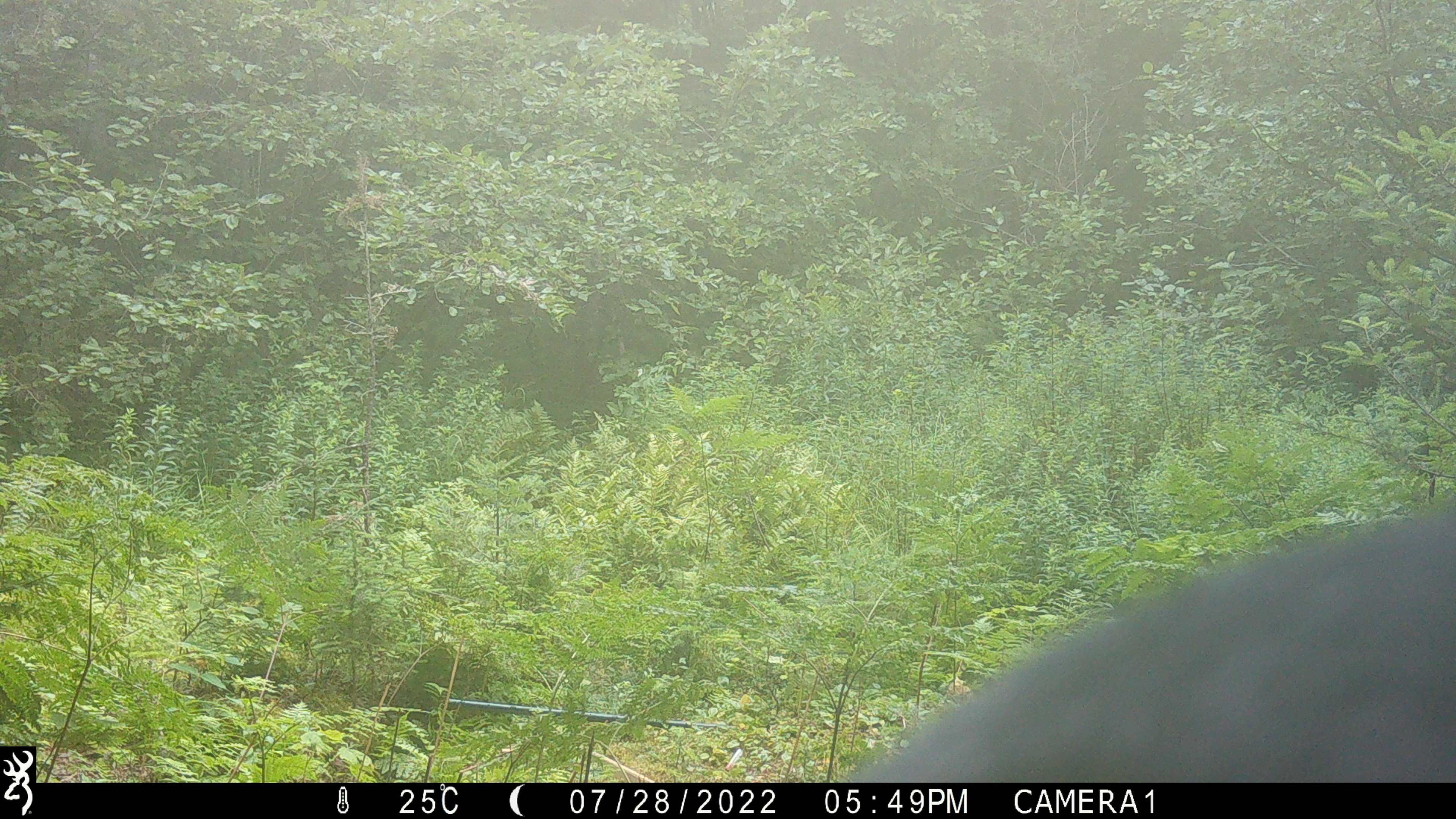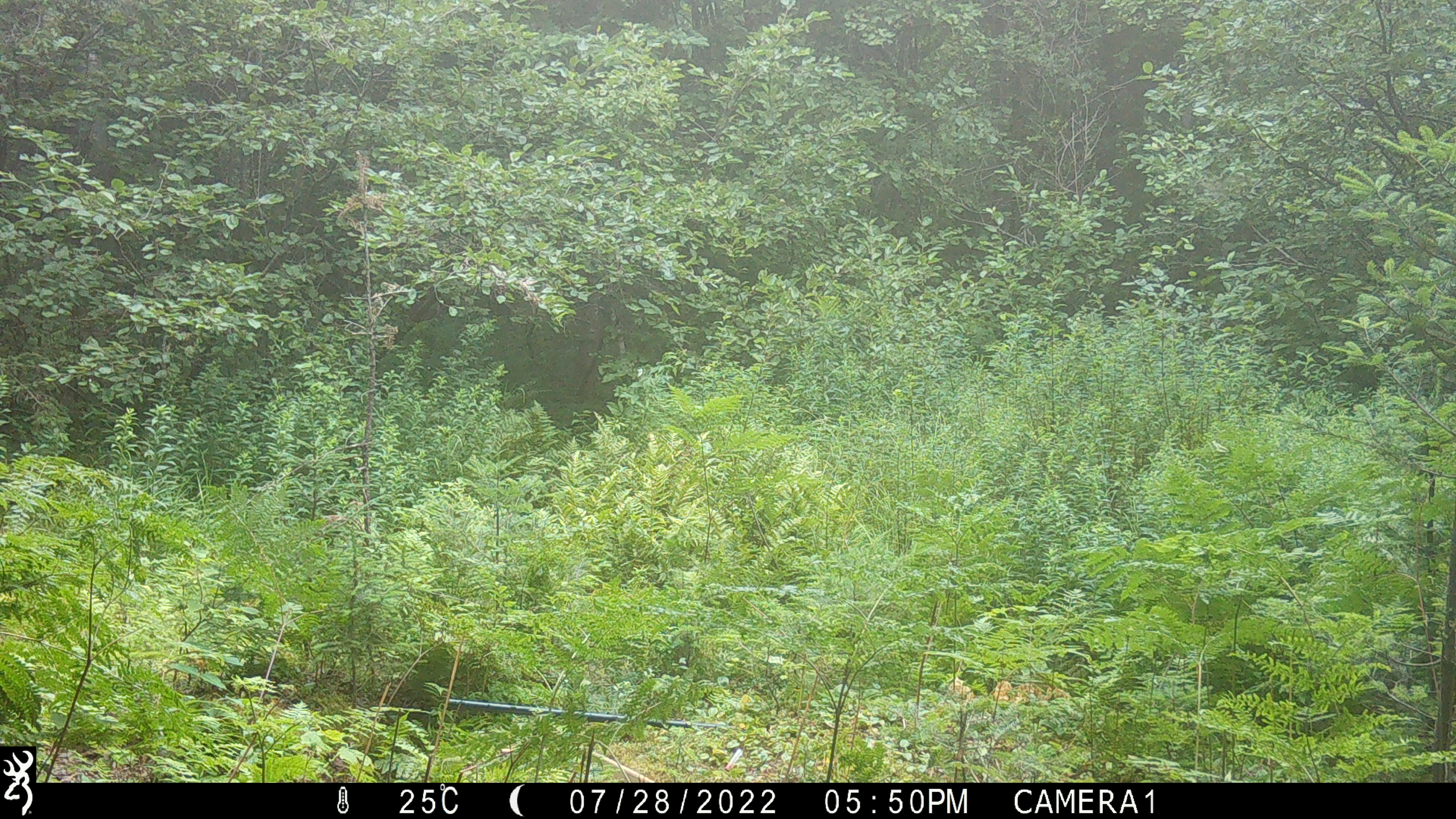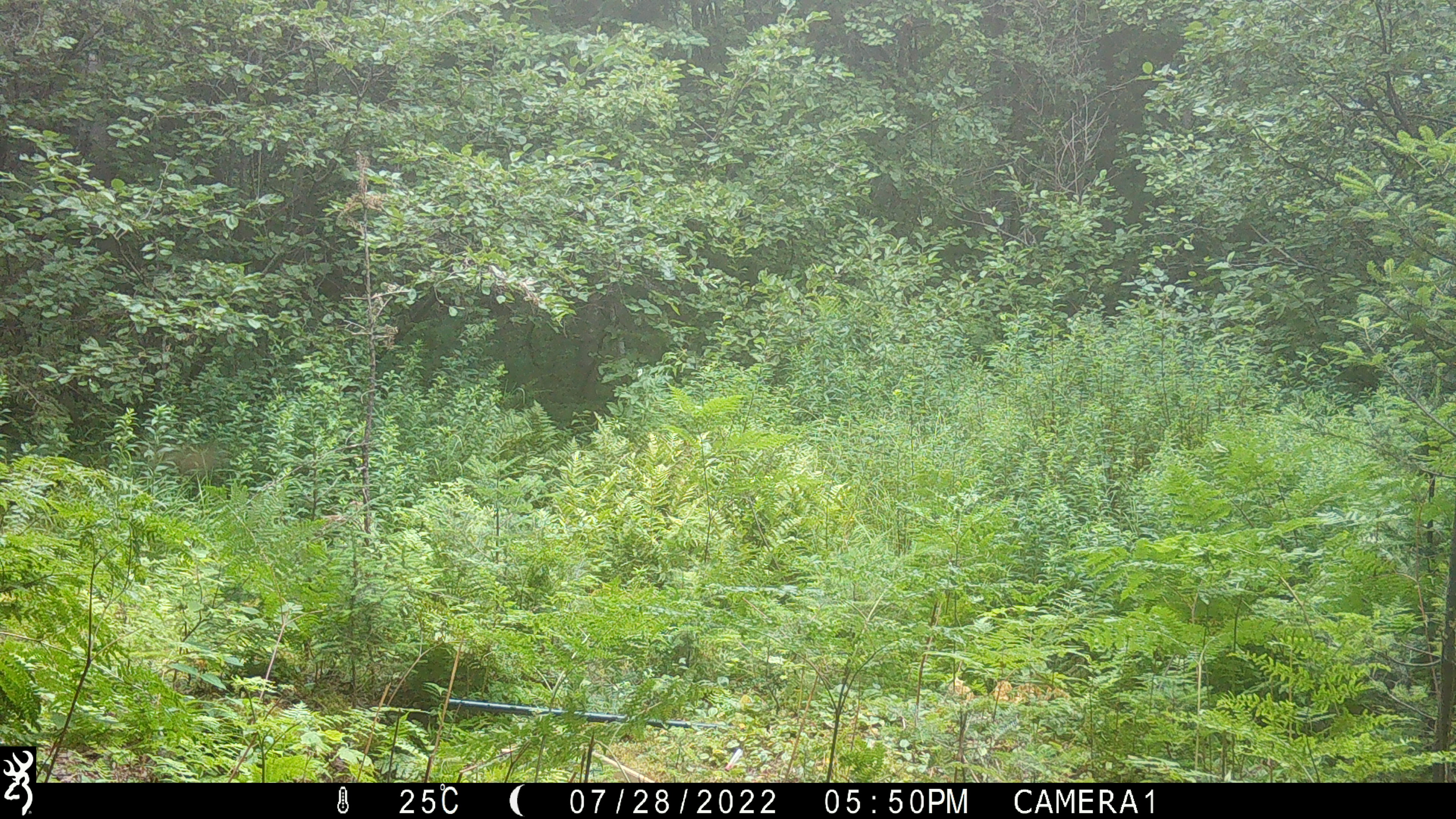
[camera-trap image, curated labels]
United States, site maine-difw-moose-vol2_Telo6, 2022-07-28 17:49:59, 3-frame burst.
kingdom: Animalia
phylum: Chordata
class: Mammalia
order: Carnivora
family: Ursidae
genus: Ursus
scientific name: Ursus americanus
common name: black bear